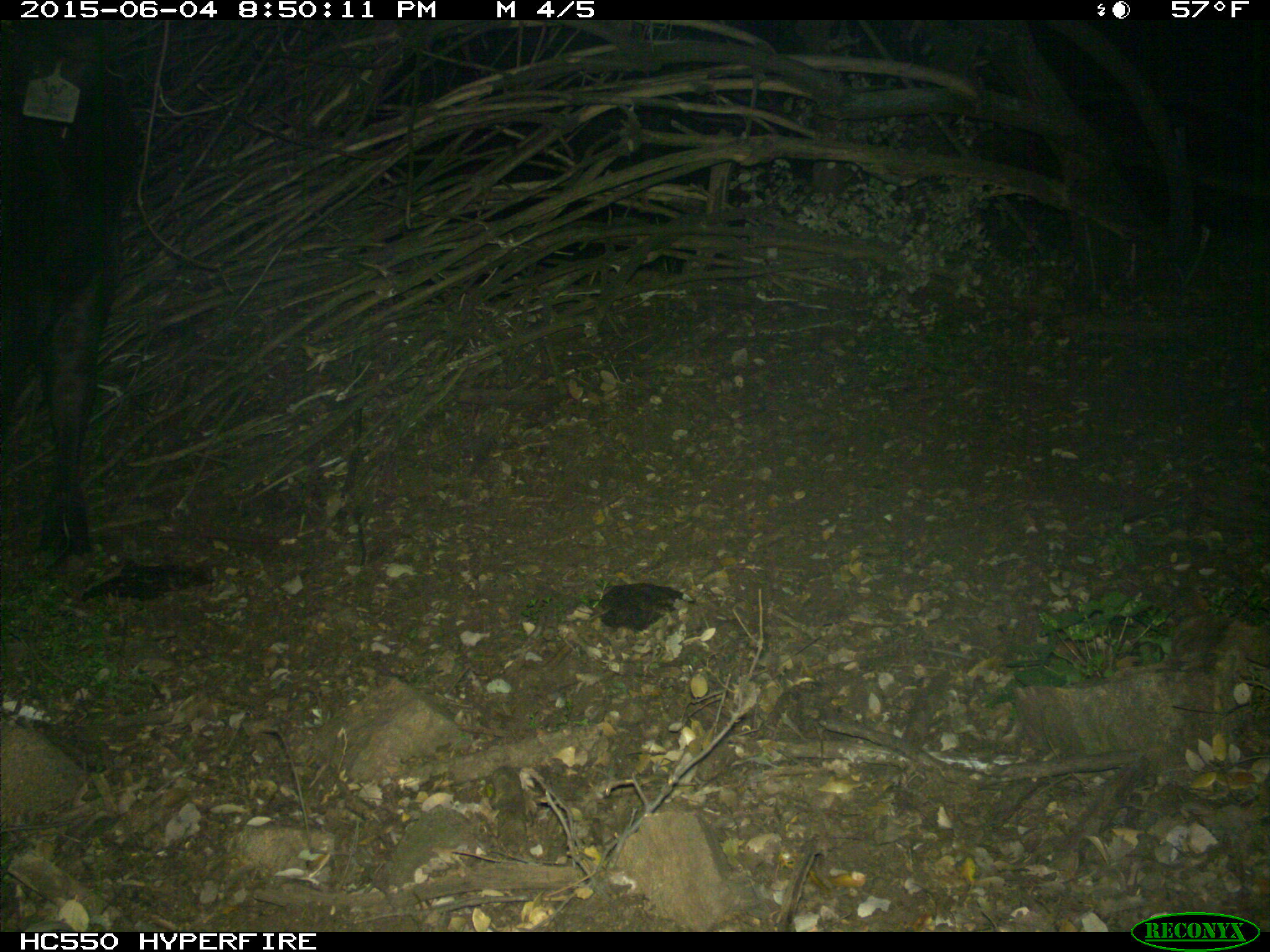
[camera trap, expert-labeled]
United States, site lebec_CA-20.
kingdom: Animalia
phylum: Chordata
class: Mammalia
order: Artiodactyla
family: Bovidae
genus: Bos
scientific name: Bos taurus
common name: domestic cow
Bos taurus (domestic cow).